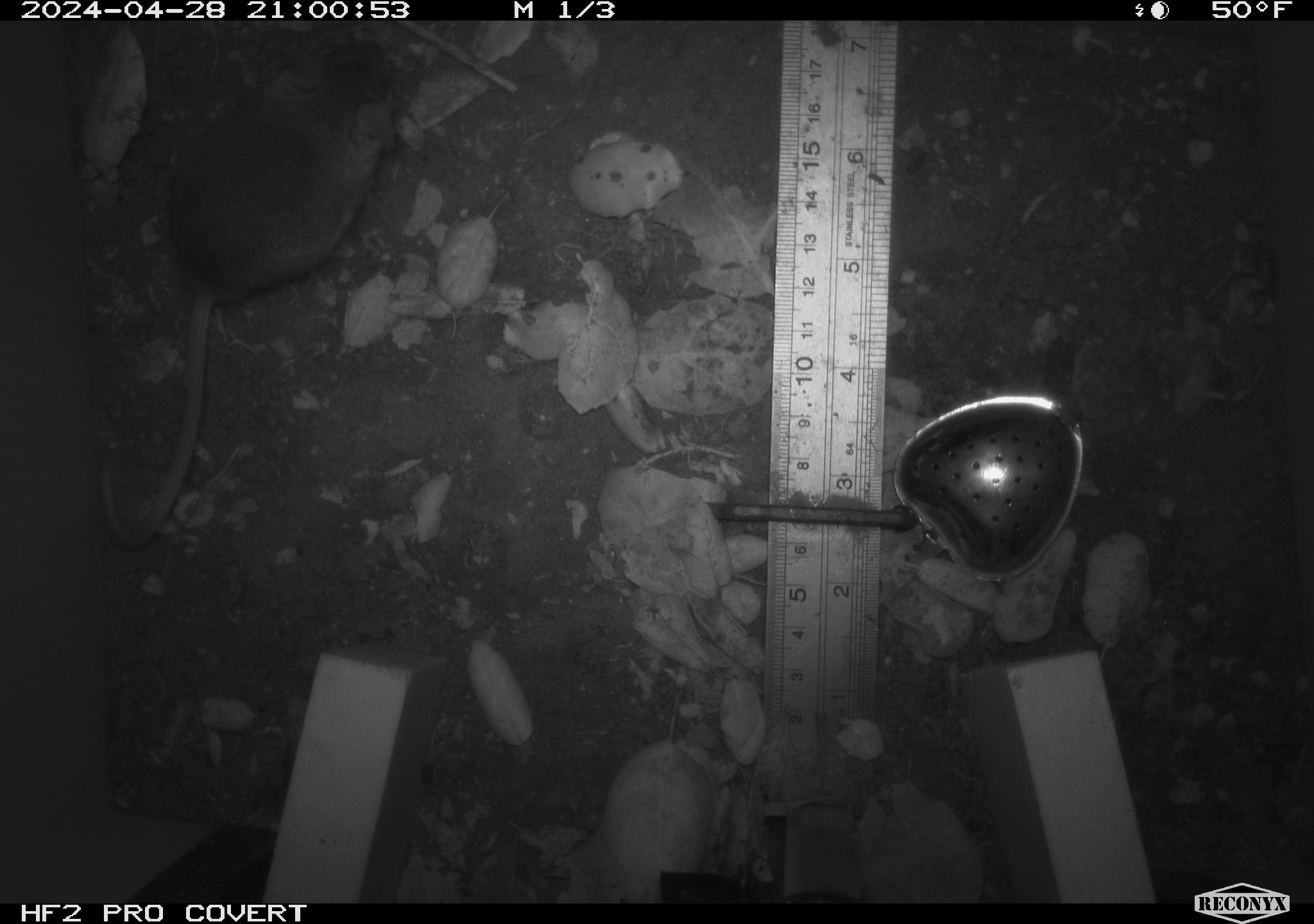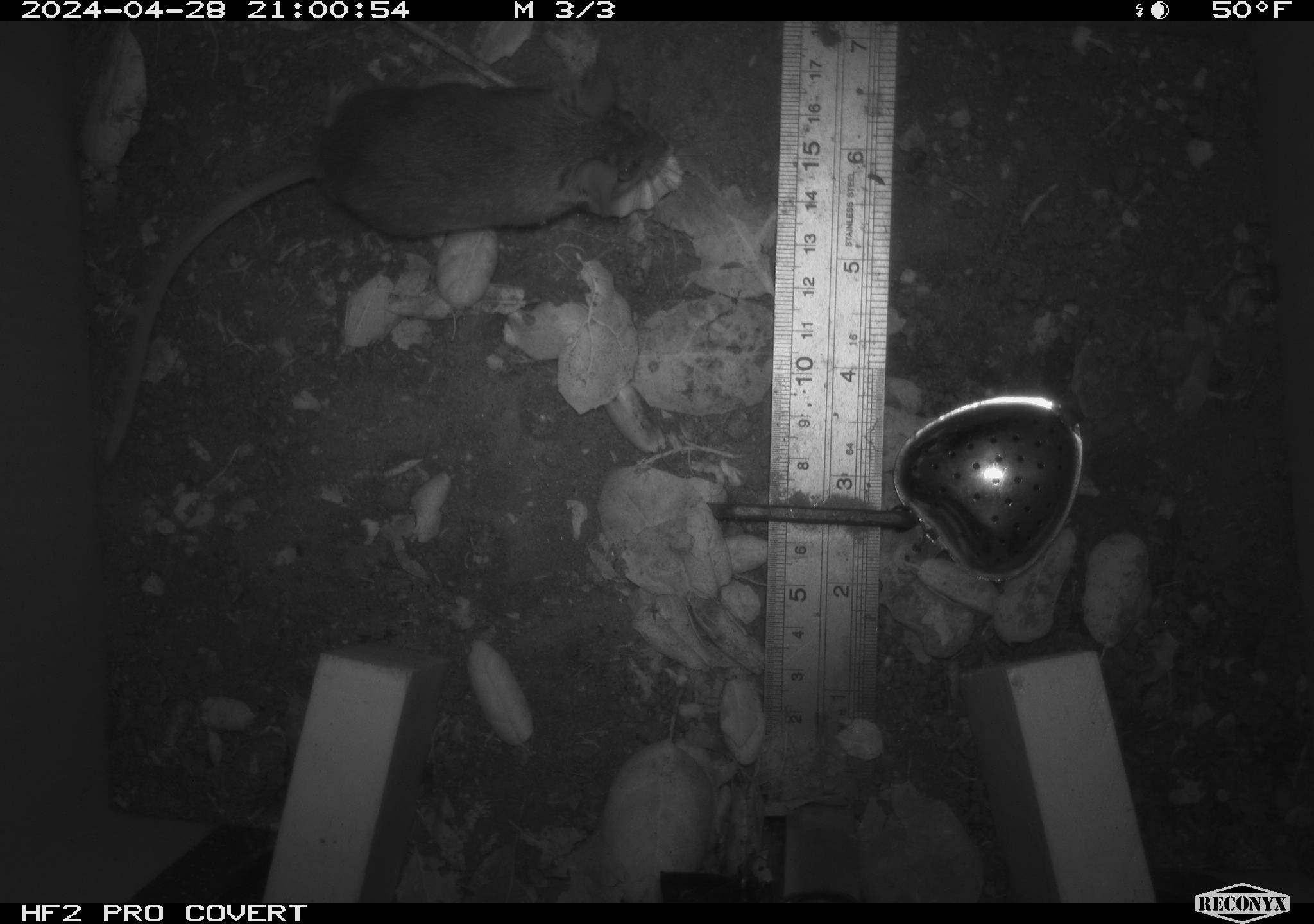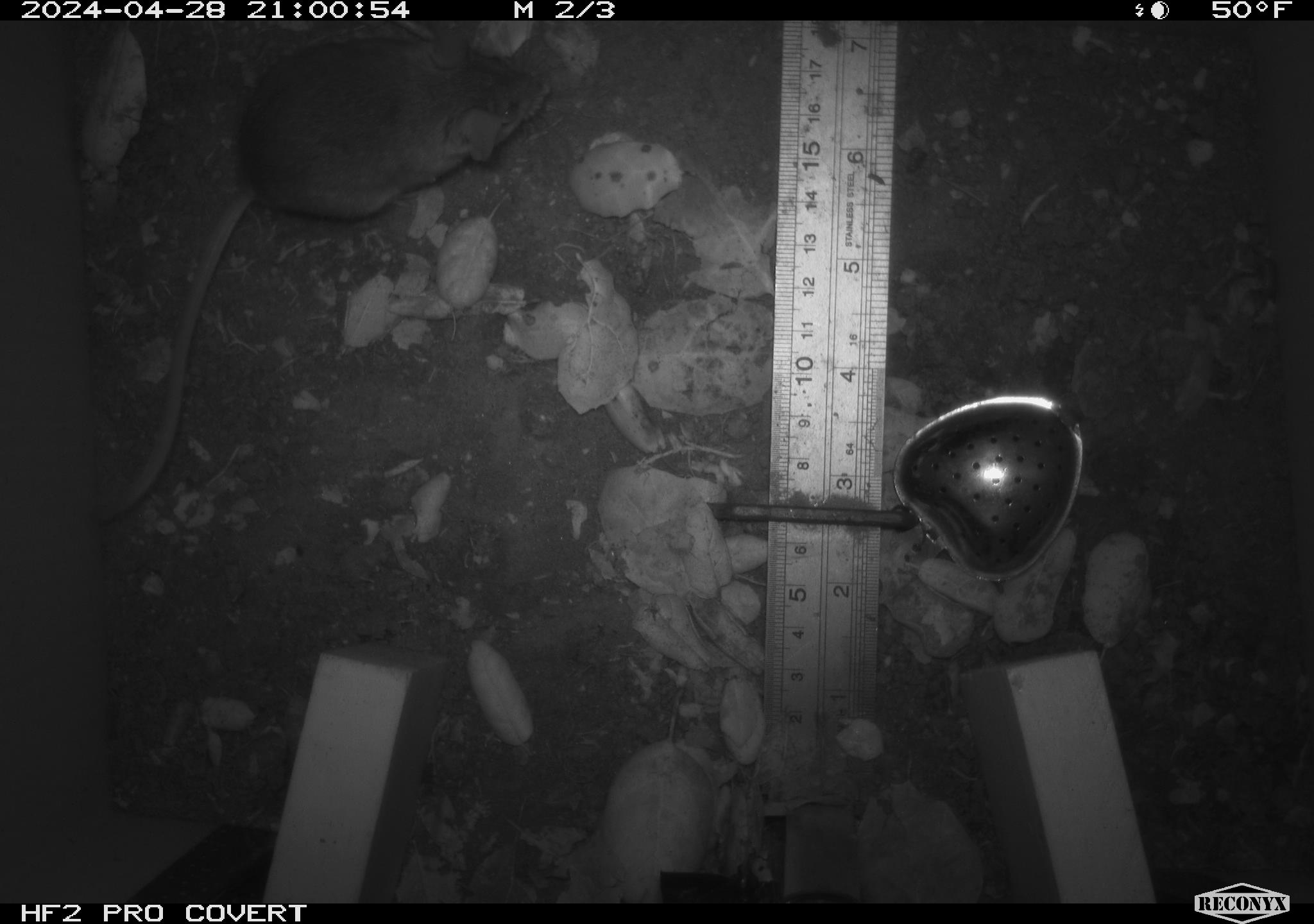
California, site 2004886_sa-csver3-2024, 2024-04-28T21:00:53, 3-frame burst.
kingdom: Animalia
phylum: Chordata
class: Mammalia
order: Rodentia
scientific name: Rodentia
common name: rodent